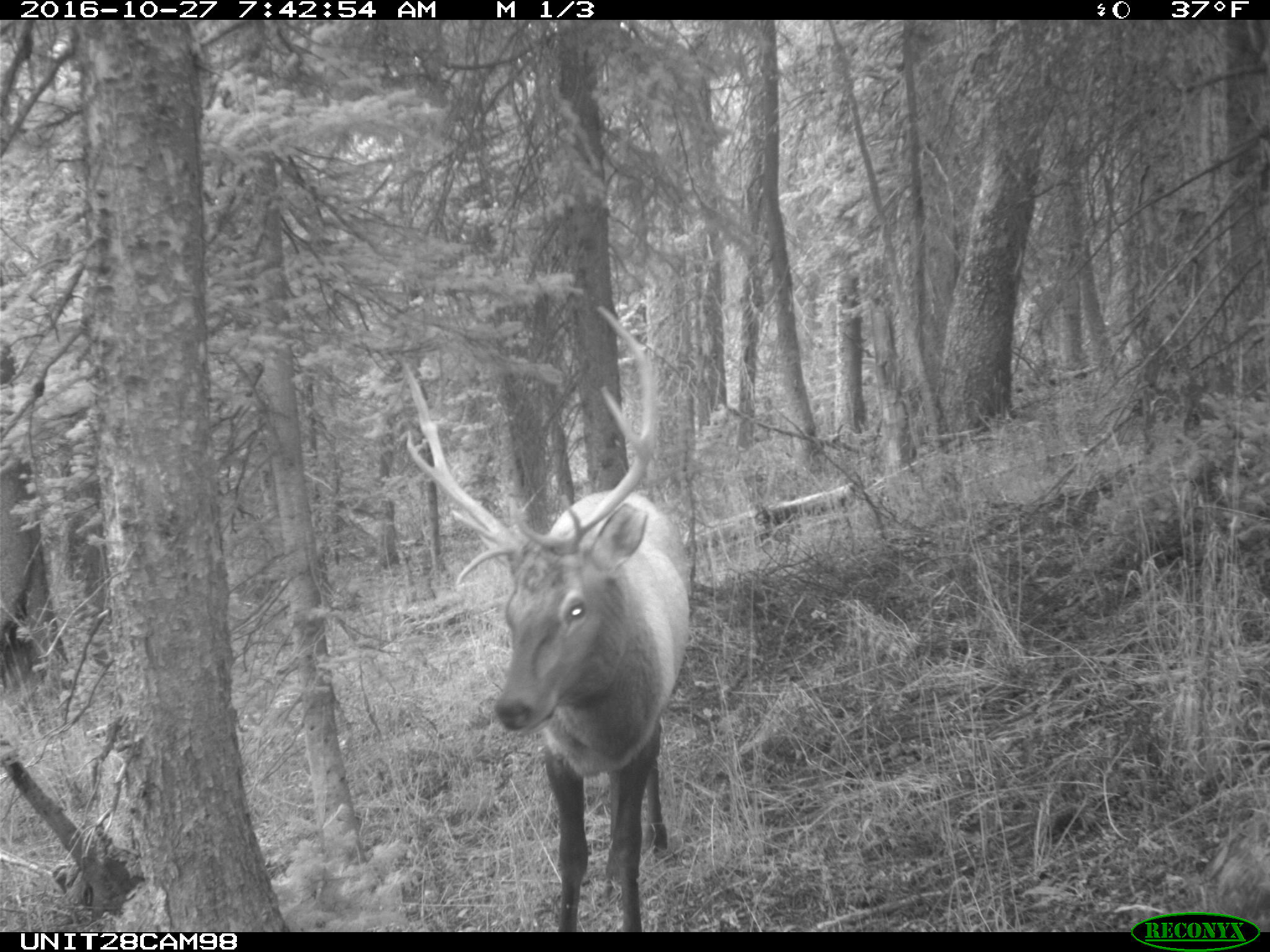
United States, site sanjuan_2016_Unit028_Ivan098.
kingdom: Animalia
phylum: Chordata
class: Mammalia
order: Artiodactyla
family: Cervidae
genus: Cervus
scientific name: Cervus elaphus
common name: red deer